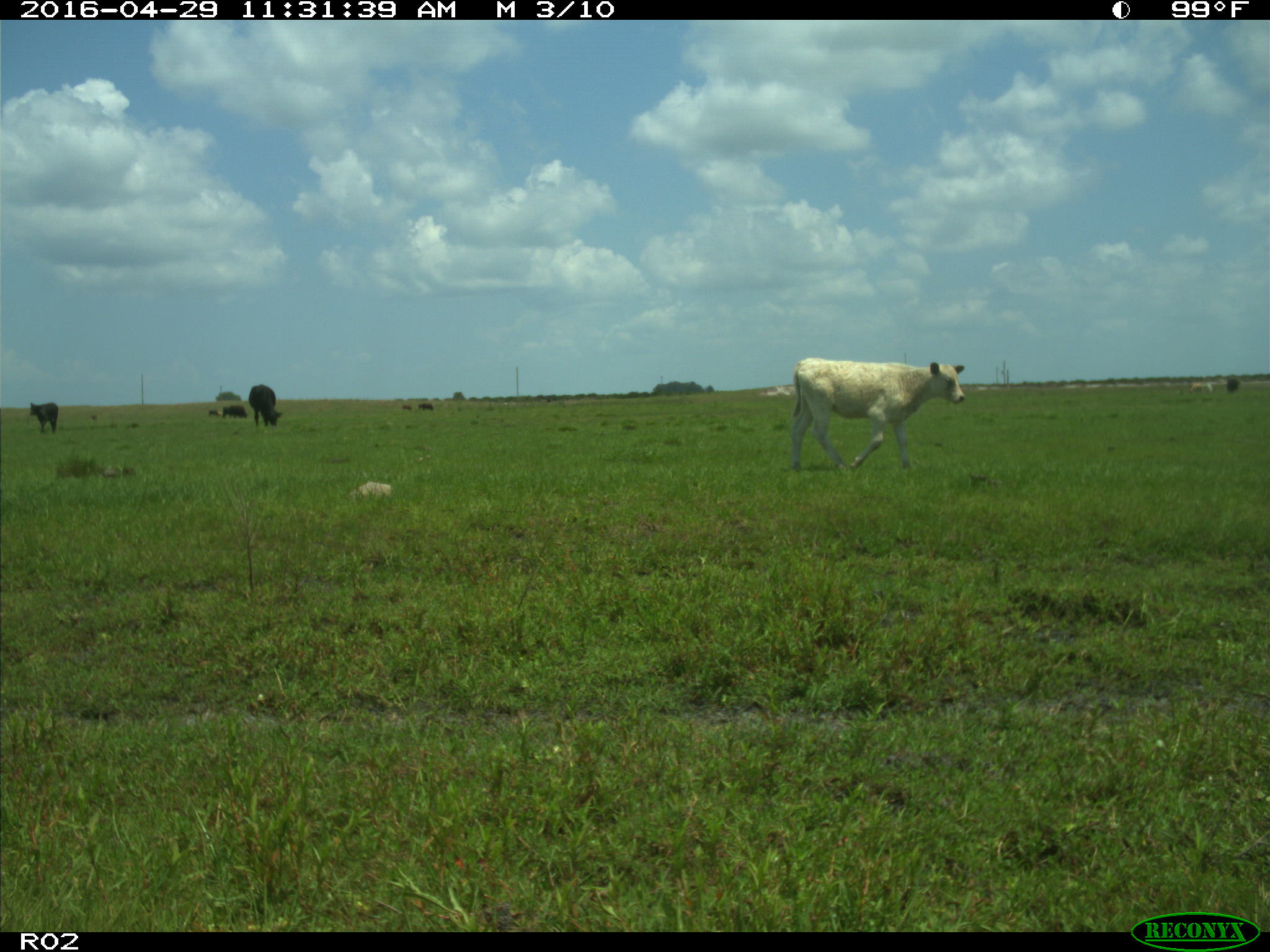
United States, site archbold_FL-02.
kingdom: Animalia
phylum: Chordata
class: Mammalia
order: Artiodactyla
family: Bovidae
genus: Bos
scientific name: Bos taurus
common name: domestic cow